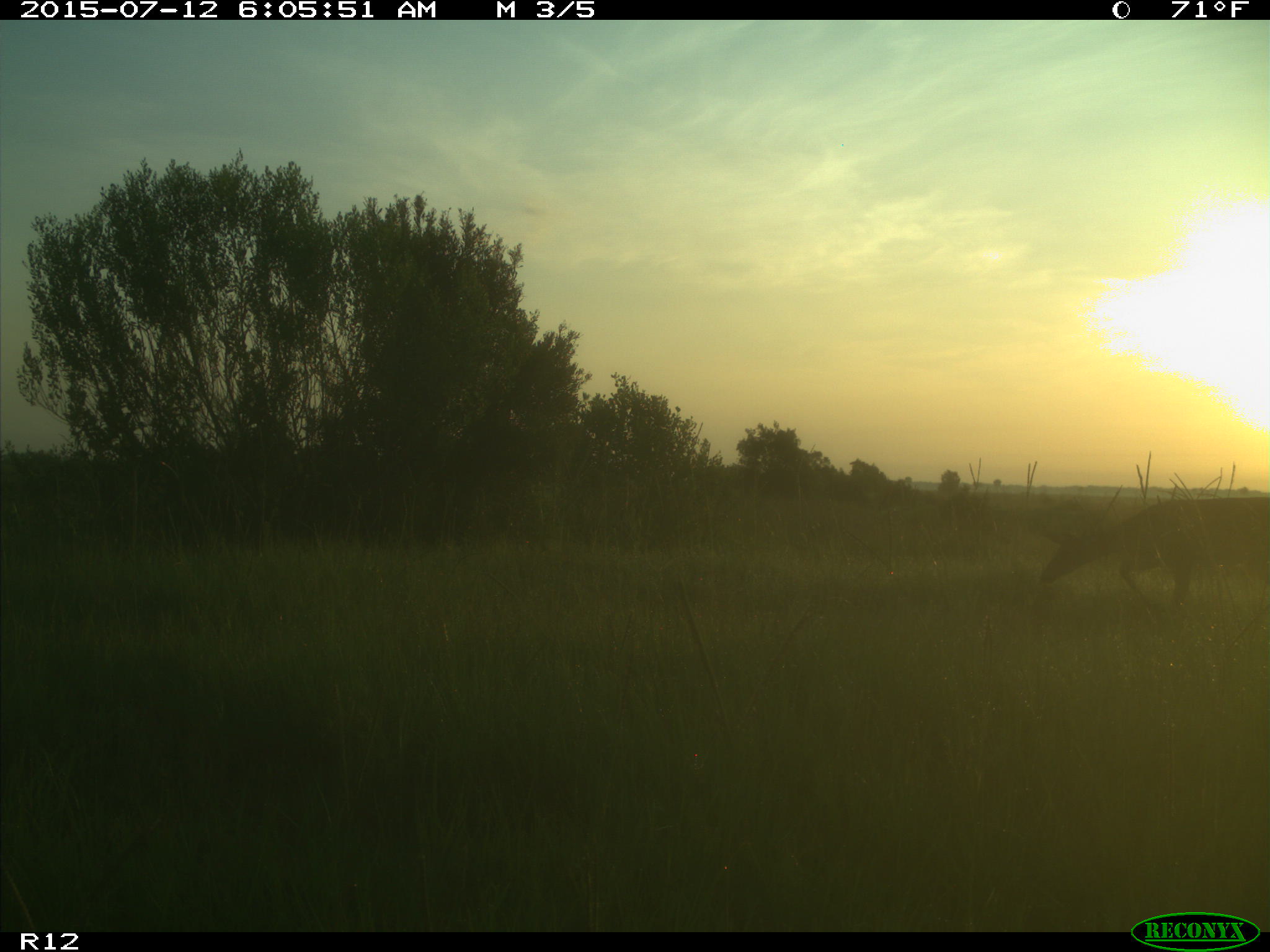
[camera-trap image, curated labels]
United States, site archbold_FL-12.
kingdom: Animalia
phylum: Chordata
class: Mammalia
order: Artiodactyla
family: Cervidae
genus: Odocoileus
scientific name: Odocoileus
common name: deer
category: unidentified deer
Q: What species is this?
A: Unidentified deer (deer) (Odocoileus).